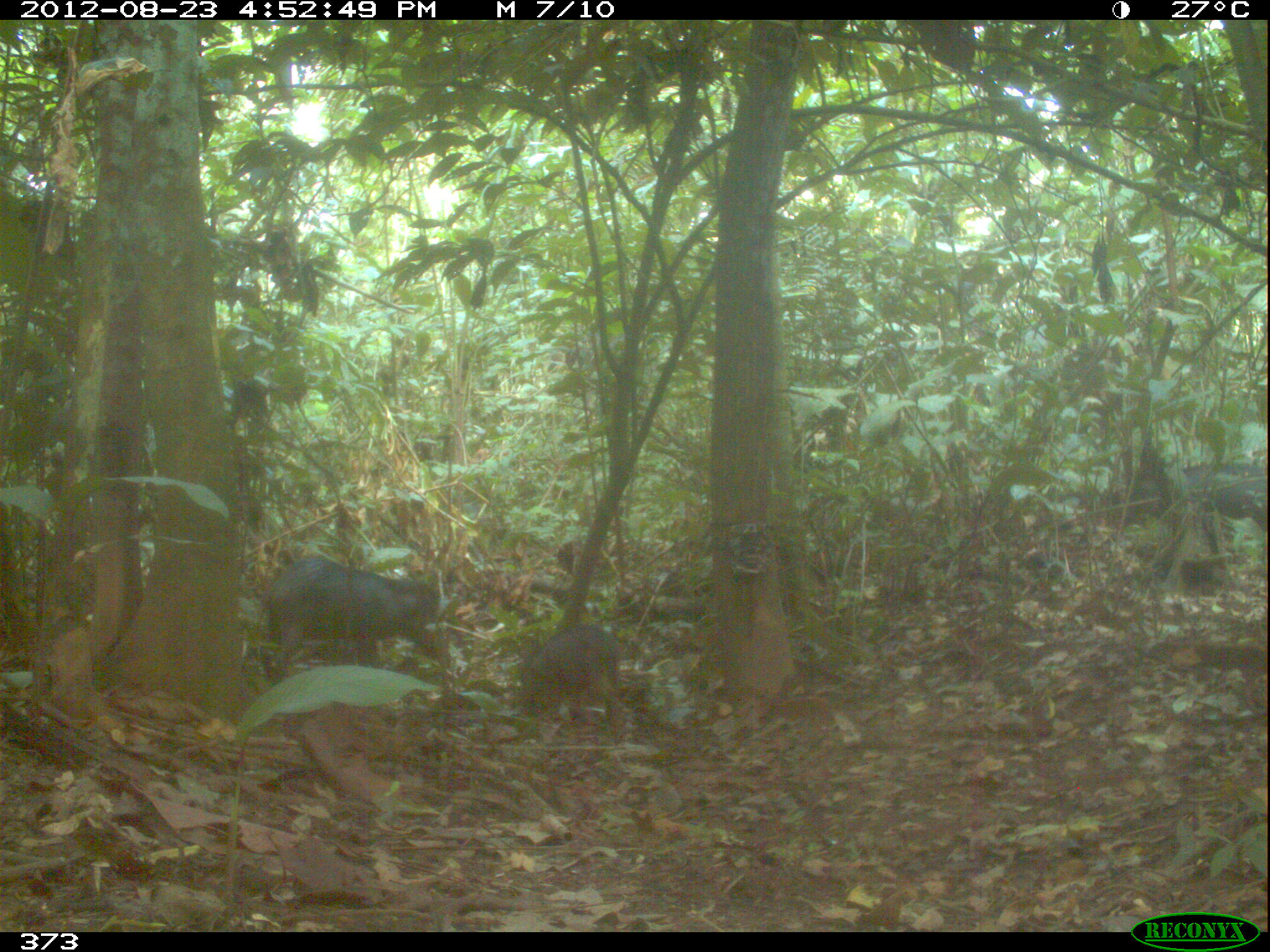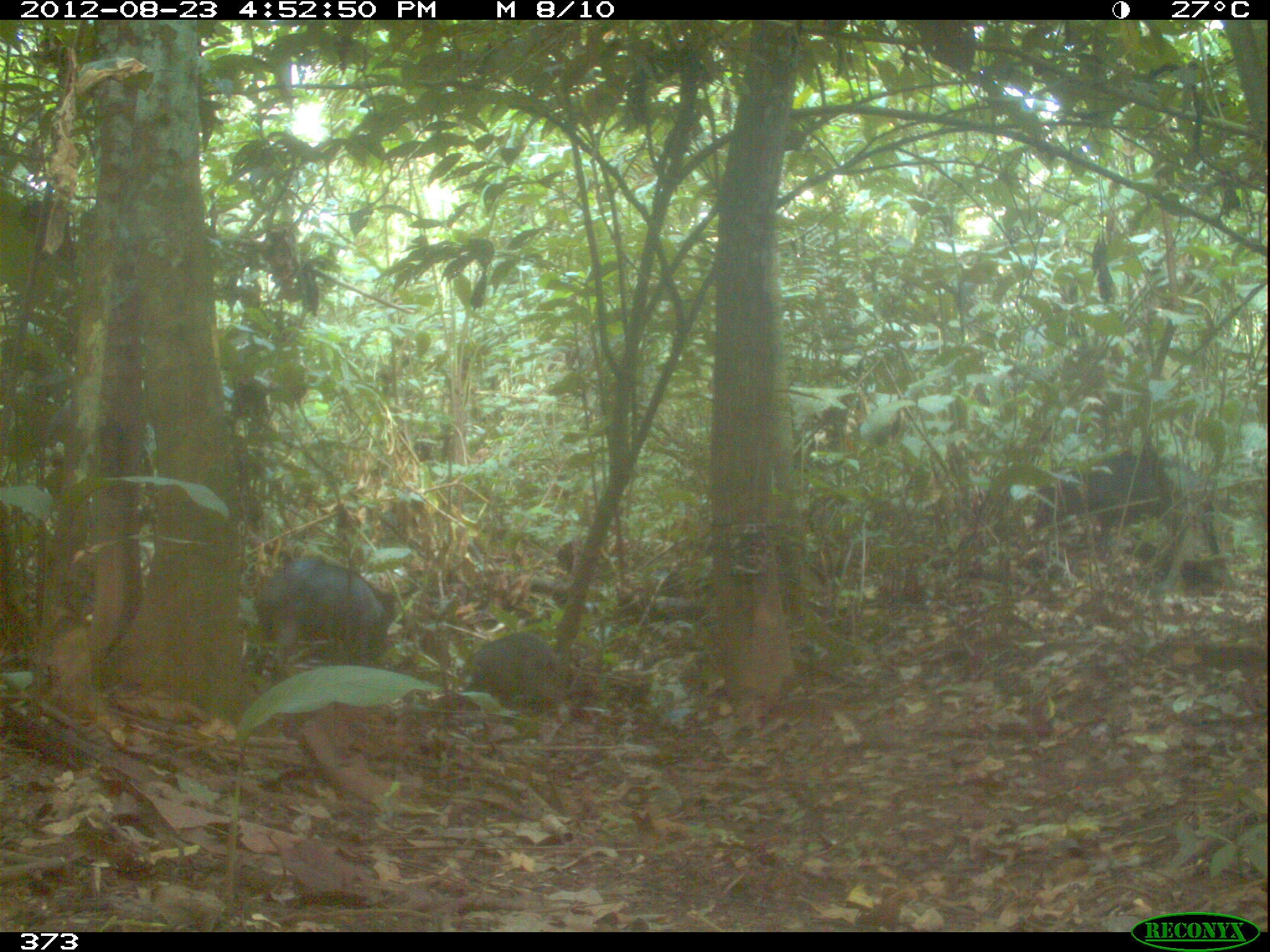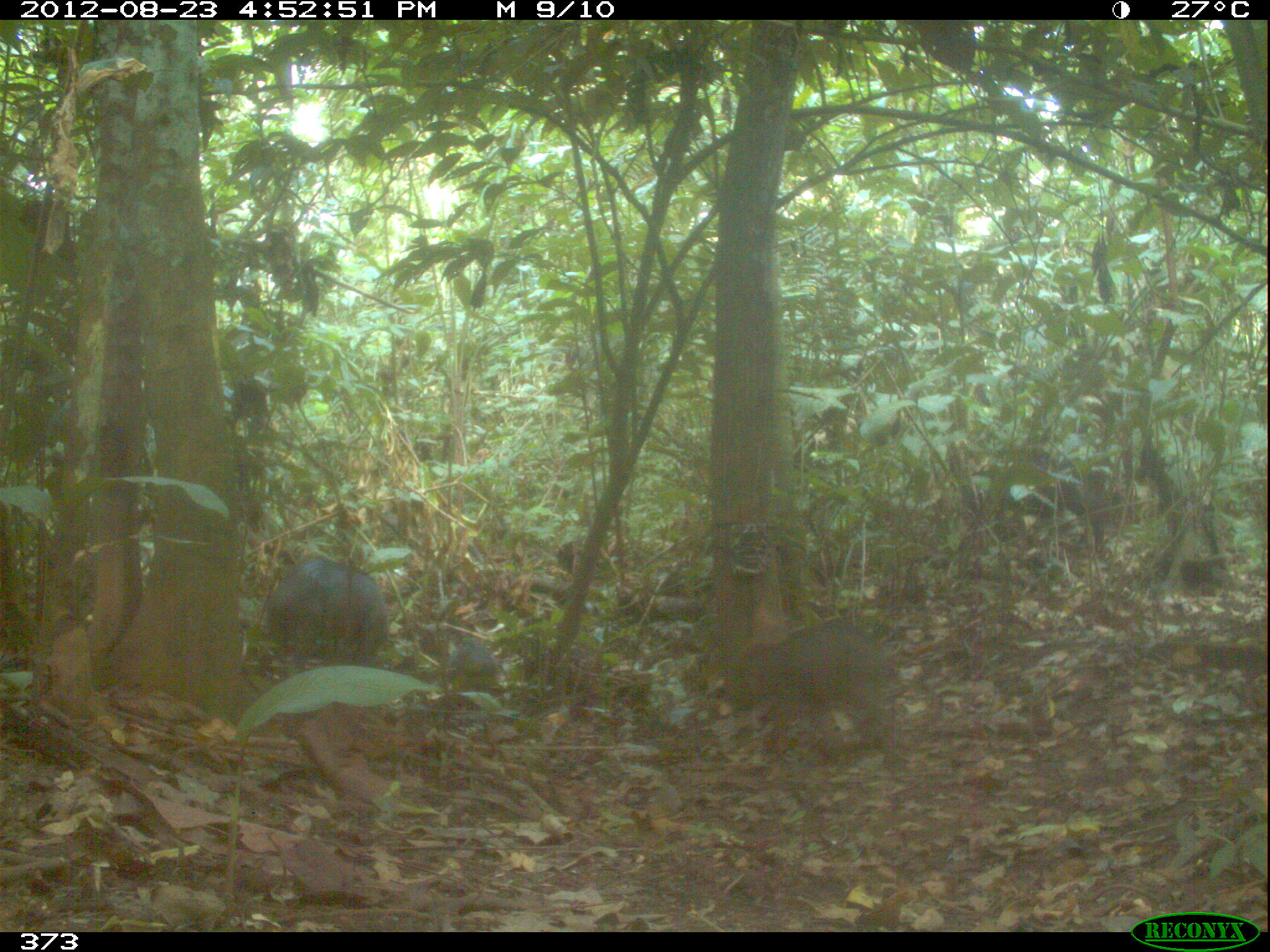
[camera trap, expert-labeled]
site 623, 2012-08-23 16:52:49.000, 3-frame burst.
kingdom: Animalia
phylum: Chordata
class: Mammalia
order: Artiodactyla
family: Tayassuidae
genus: Tayassu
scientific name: Tayassu pecari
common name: white-lipped peccary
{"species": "Tayassu pecari (white-lipped peccary)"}